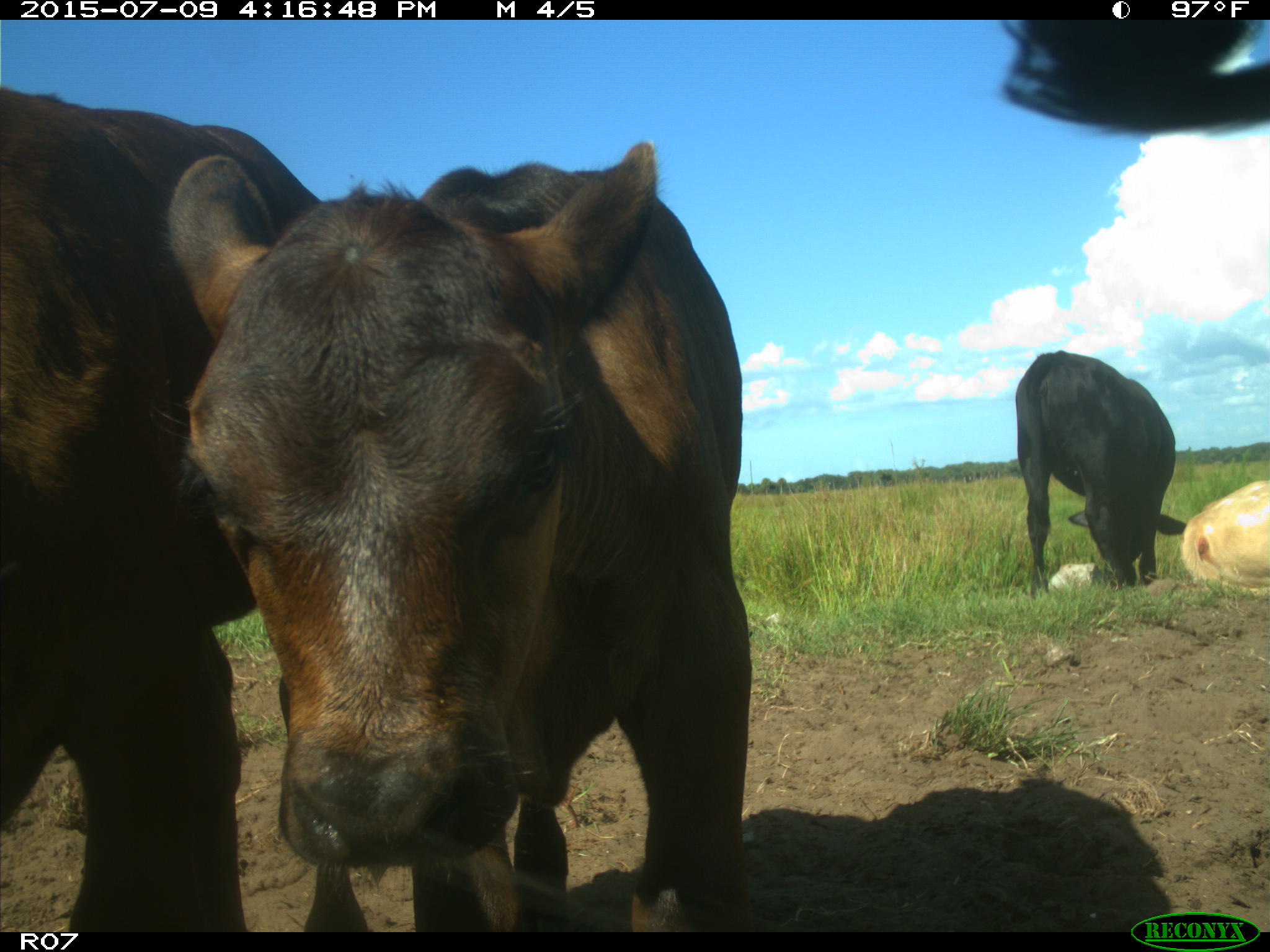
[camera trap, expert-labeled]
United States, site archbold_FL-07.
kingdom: Animalia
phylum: Chordata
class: Mammalia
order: Artiodactyla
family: Bovidae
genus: Bos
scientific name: Bos taurus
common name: domestic cow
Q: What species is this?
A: Bos taurus (domestic cow).